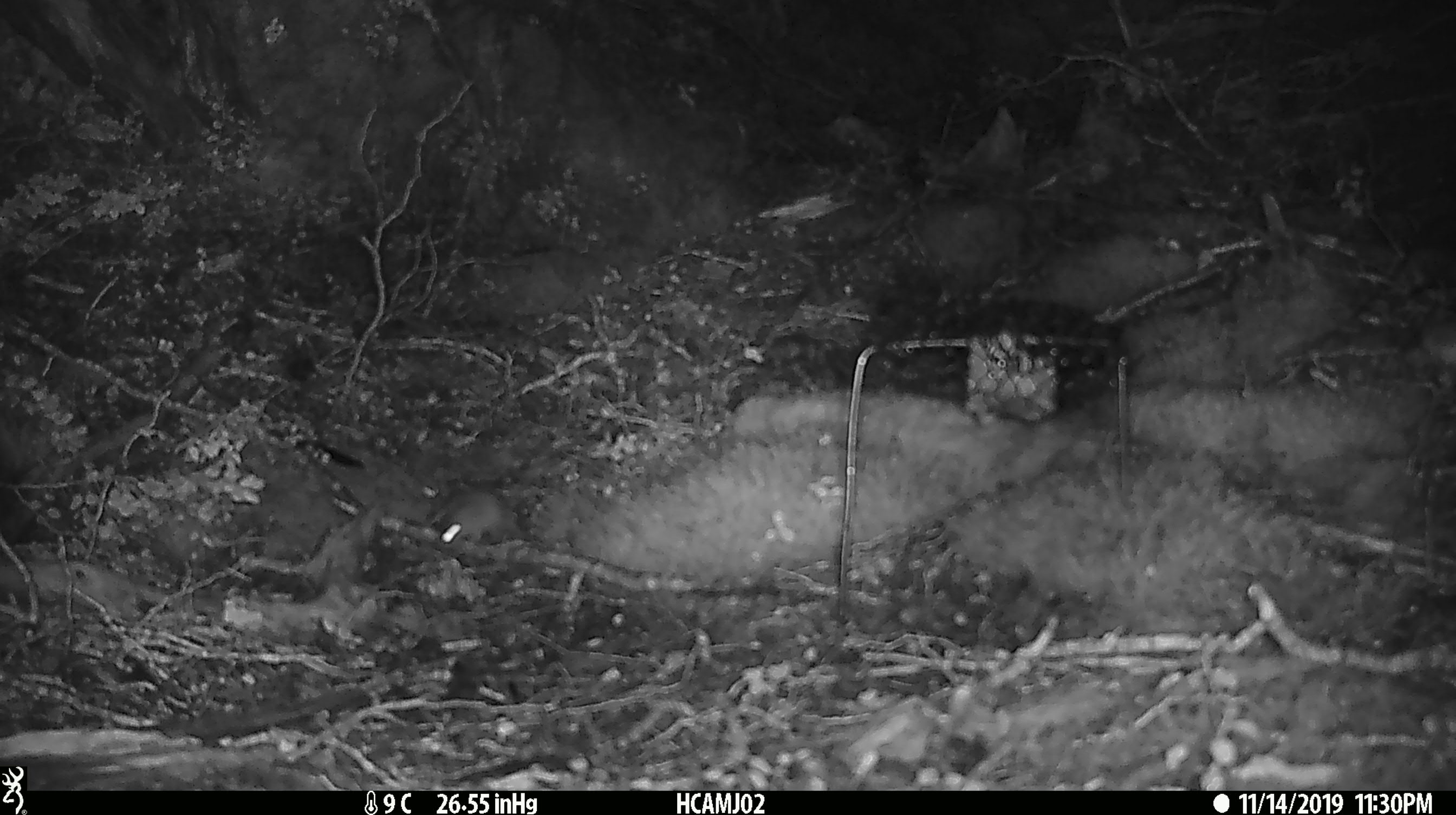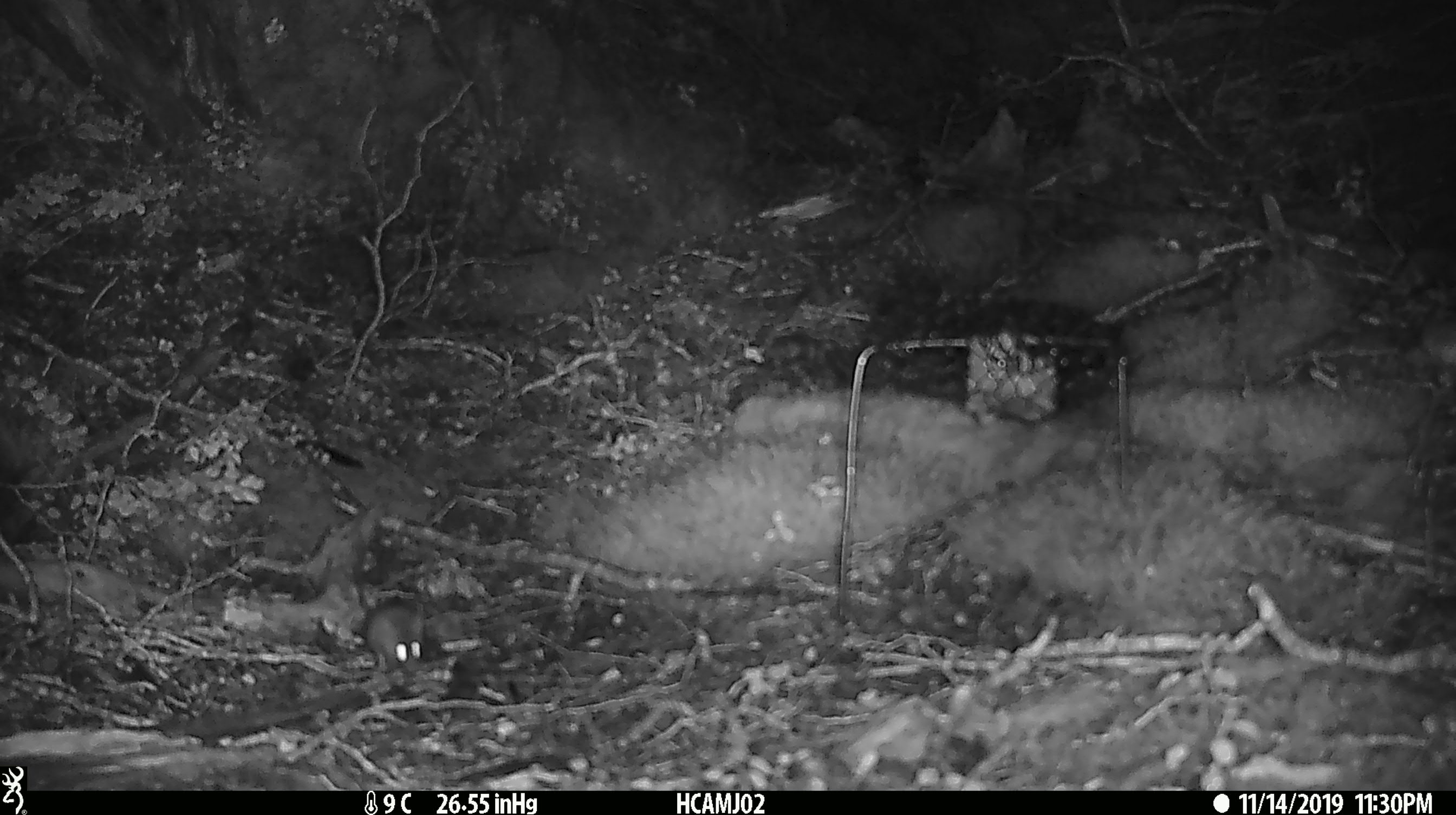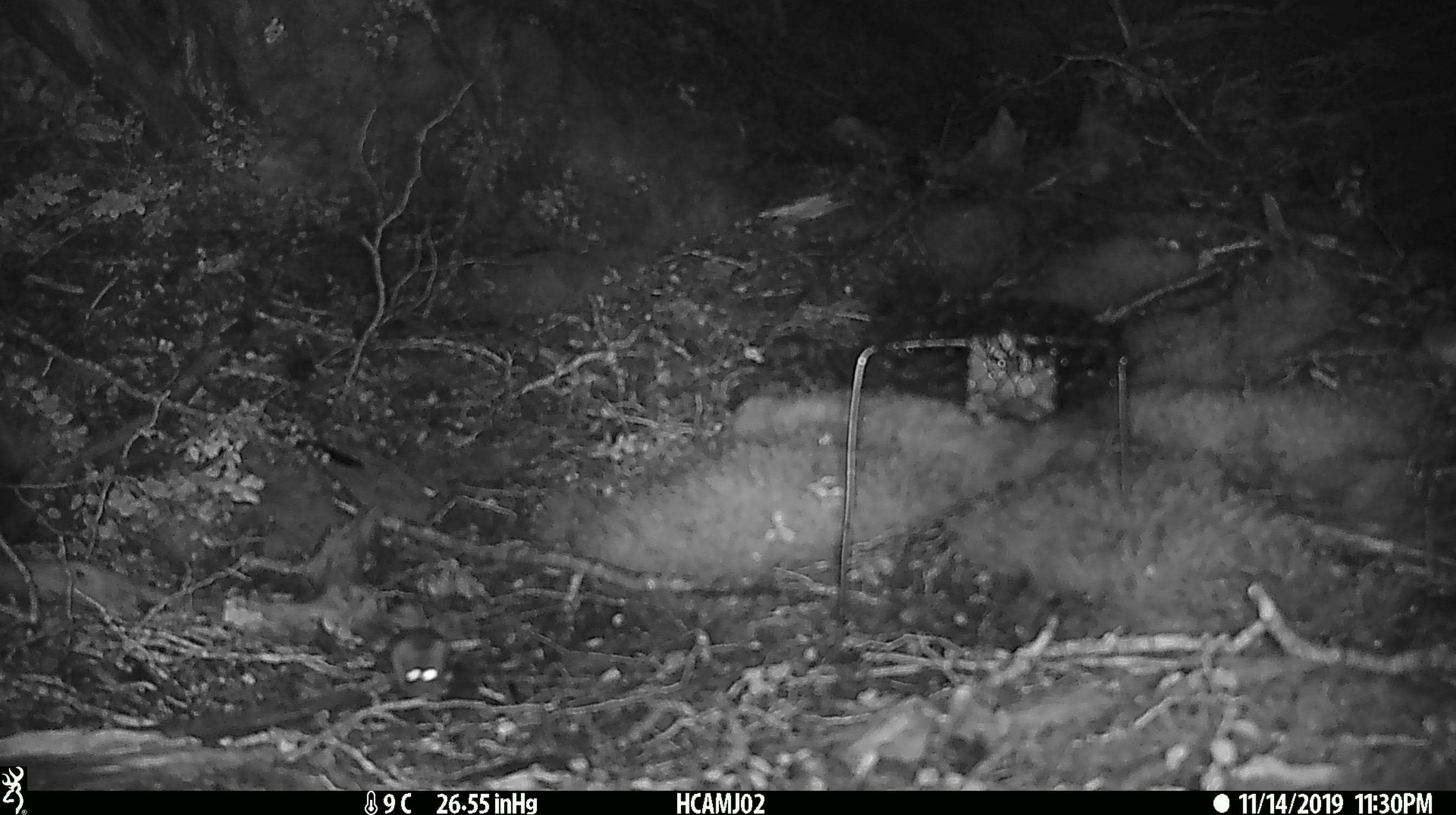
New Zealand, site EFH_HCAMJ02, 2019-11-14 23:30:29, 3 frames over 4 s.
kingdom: Animalia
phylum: Chordata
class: Mammalia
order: Rodentia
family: Muridae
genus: Mus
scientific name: Mus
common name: mouse